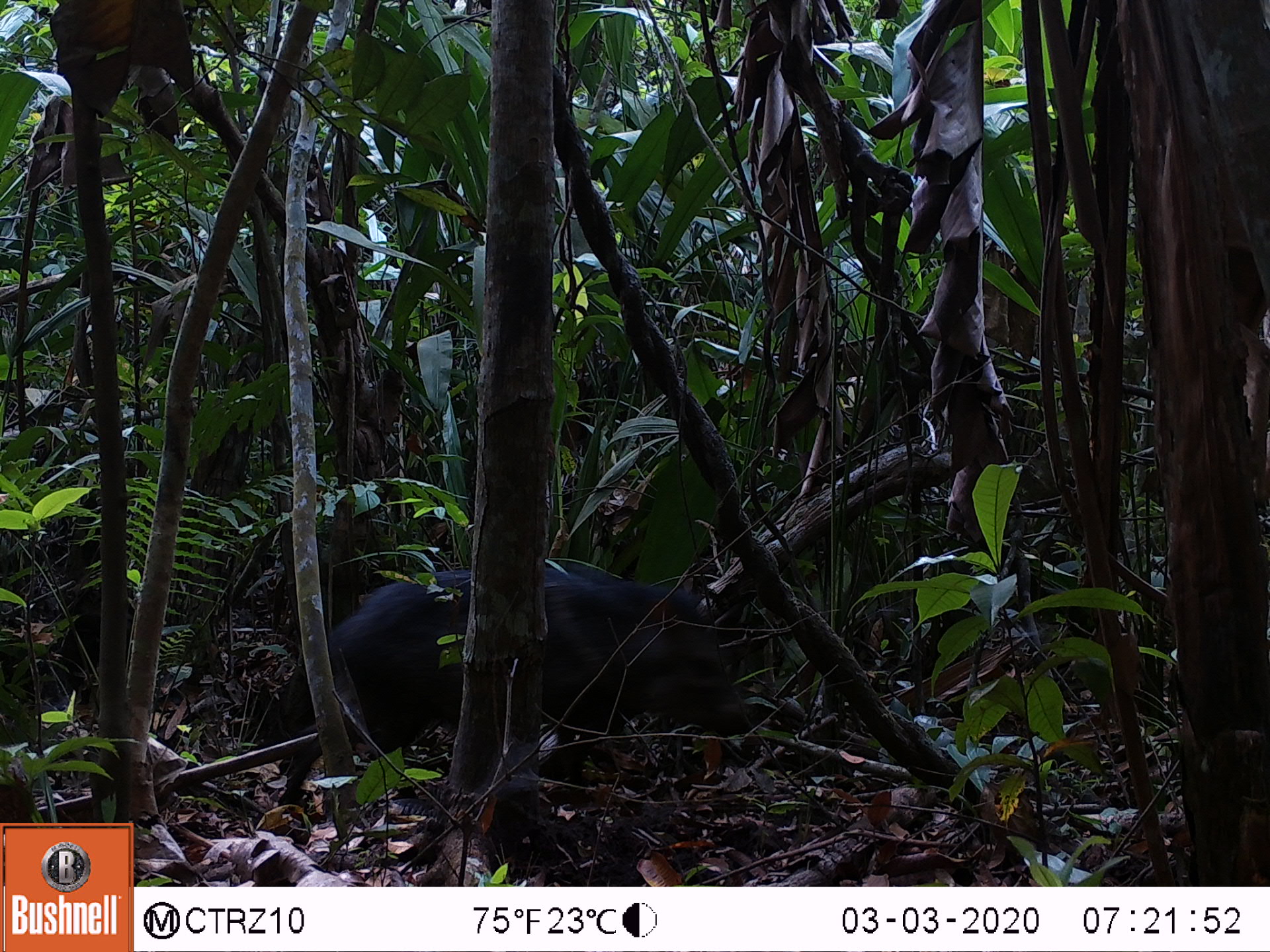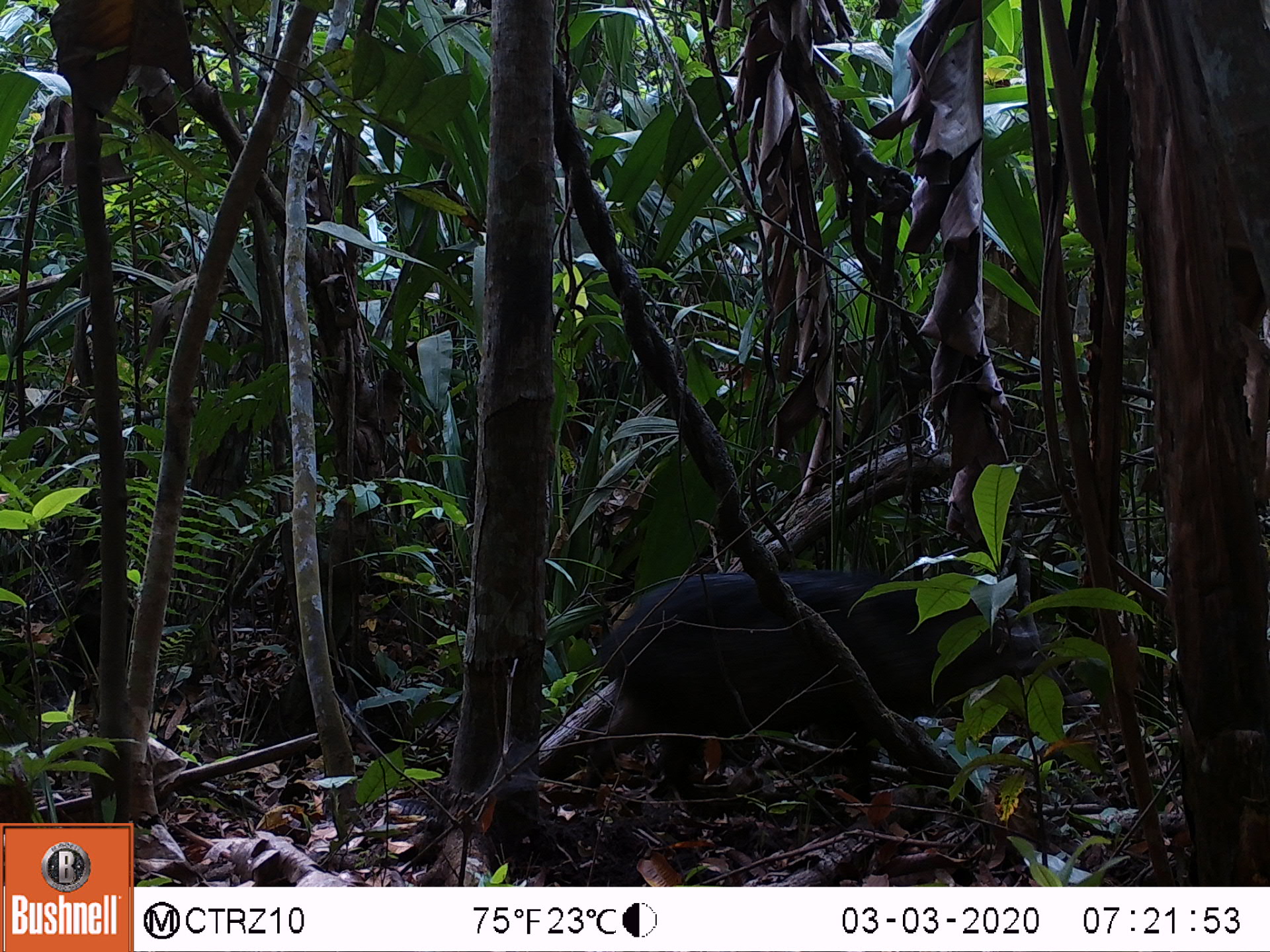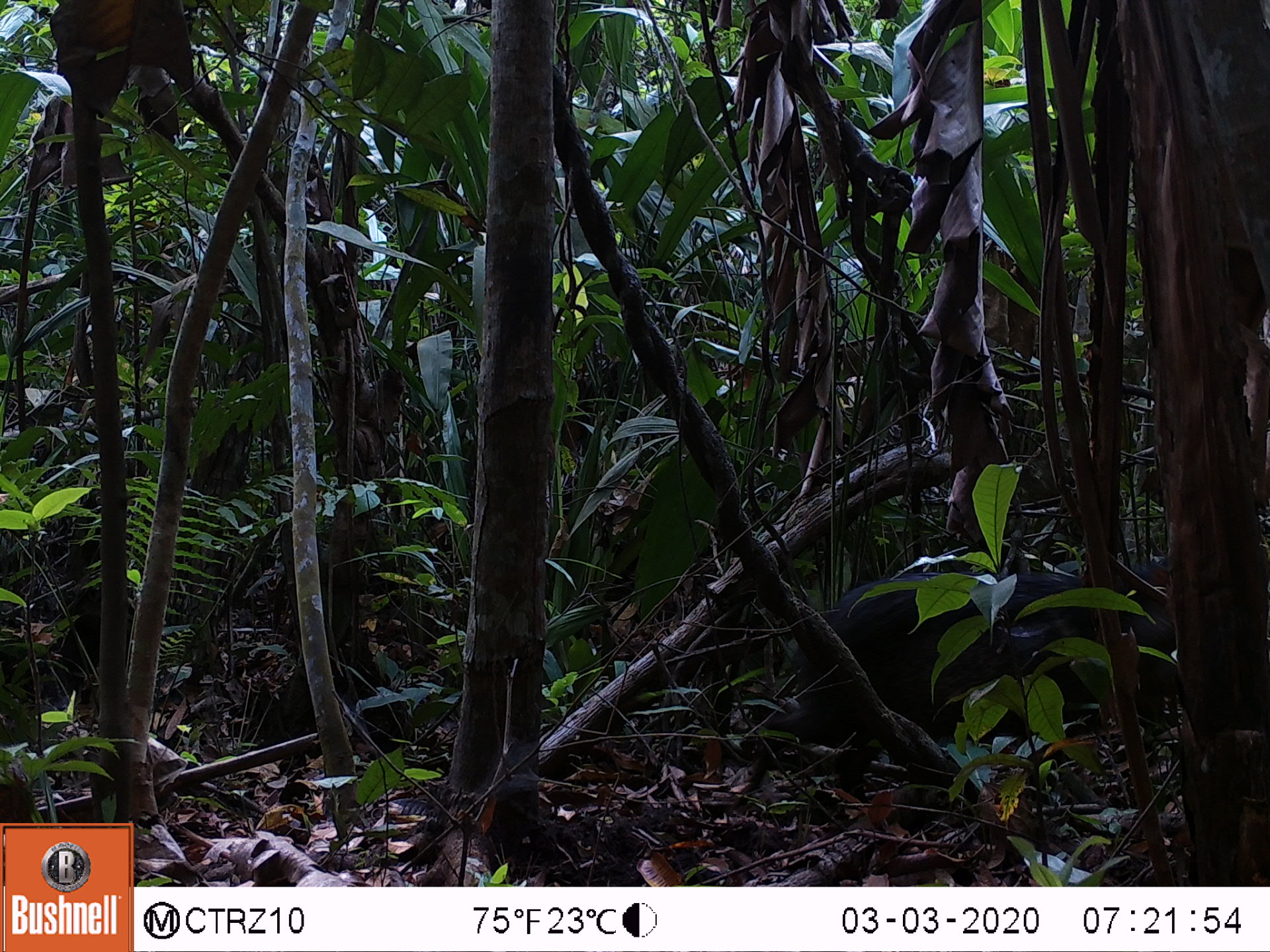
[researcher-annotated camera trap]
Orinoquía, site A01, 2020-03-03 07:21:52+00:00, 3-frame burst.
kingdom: Animalia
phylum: Chordata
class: Mammalia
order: Artiodactyla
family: Tayassuidae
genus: Pecari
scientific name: Pecari tajacu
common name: collared peccary